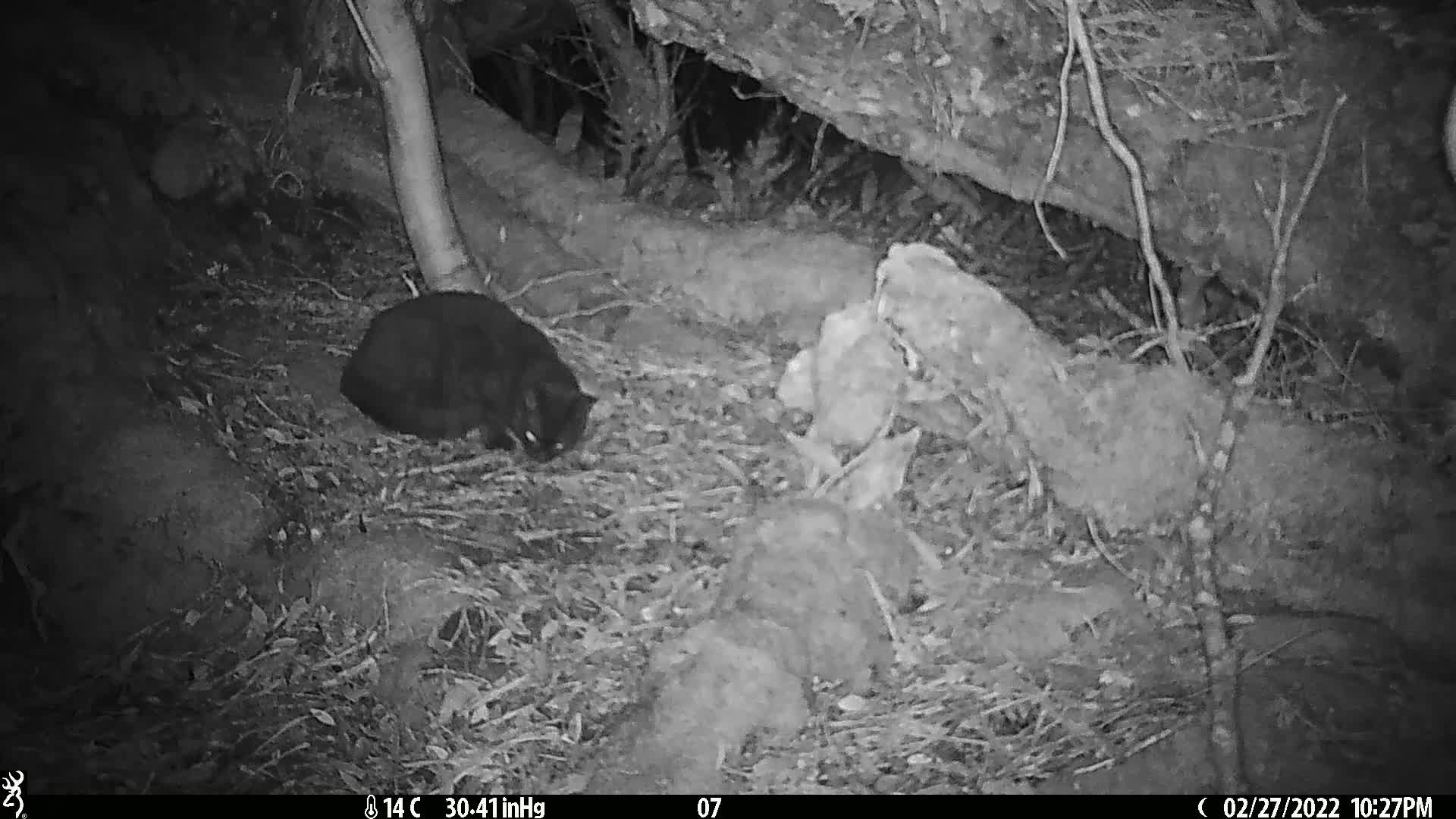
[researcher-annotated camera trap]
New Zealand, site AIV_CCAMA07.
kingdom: Animalia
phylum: Chordata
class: Mammalia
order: Carnivora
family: Felidae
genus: Felis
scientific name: Felis catus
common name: domestic cat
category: cat